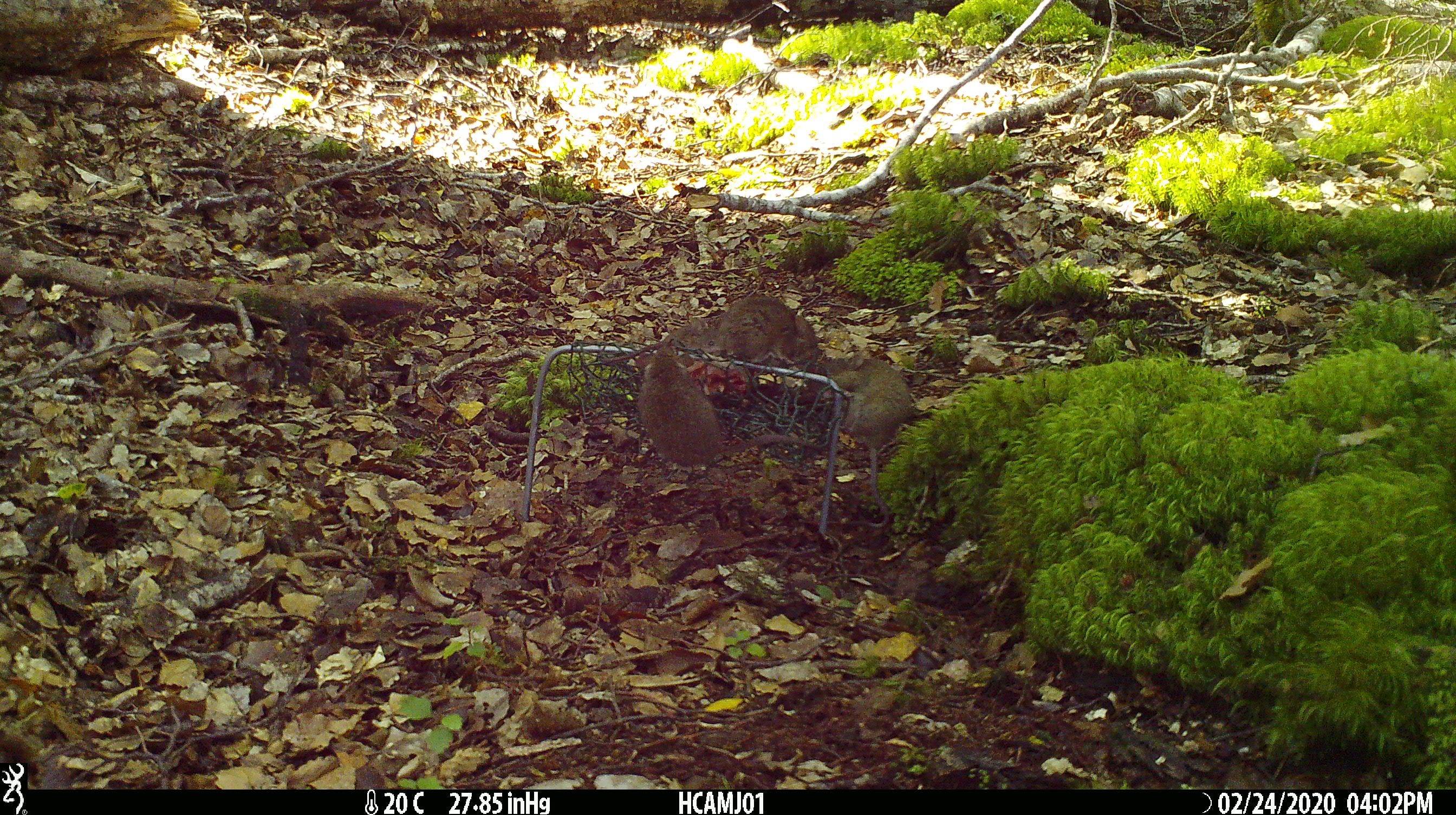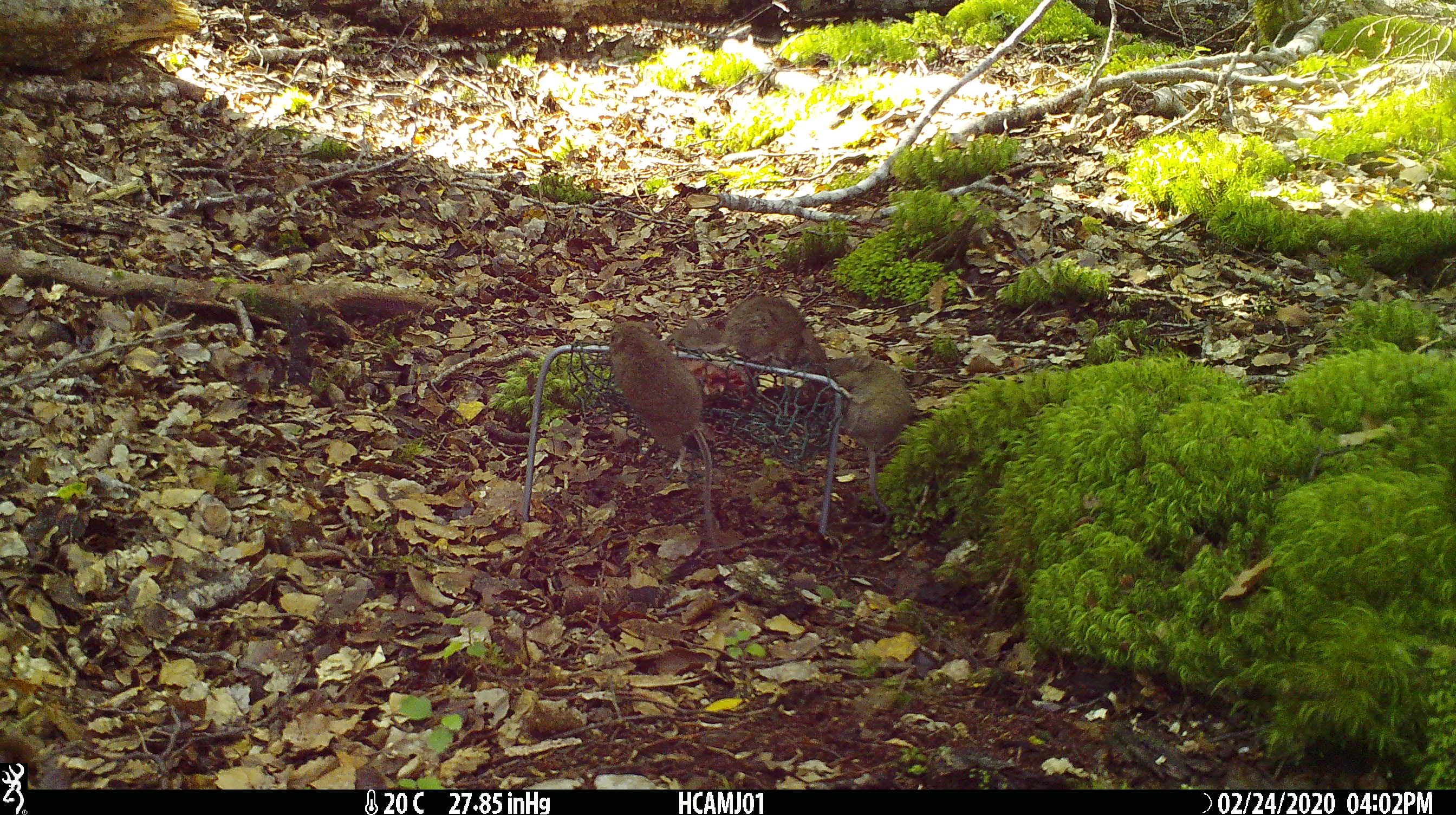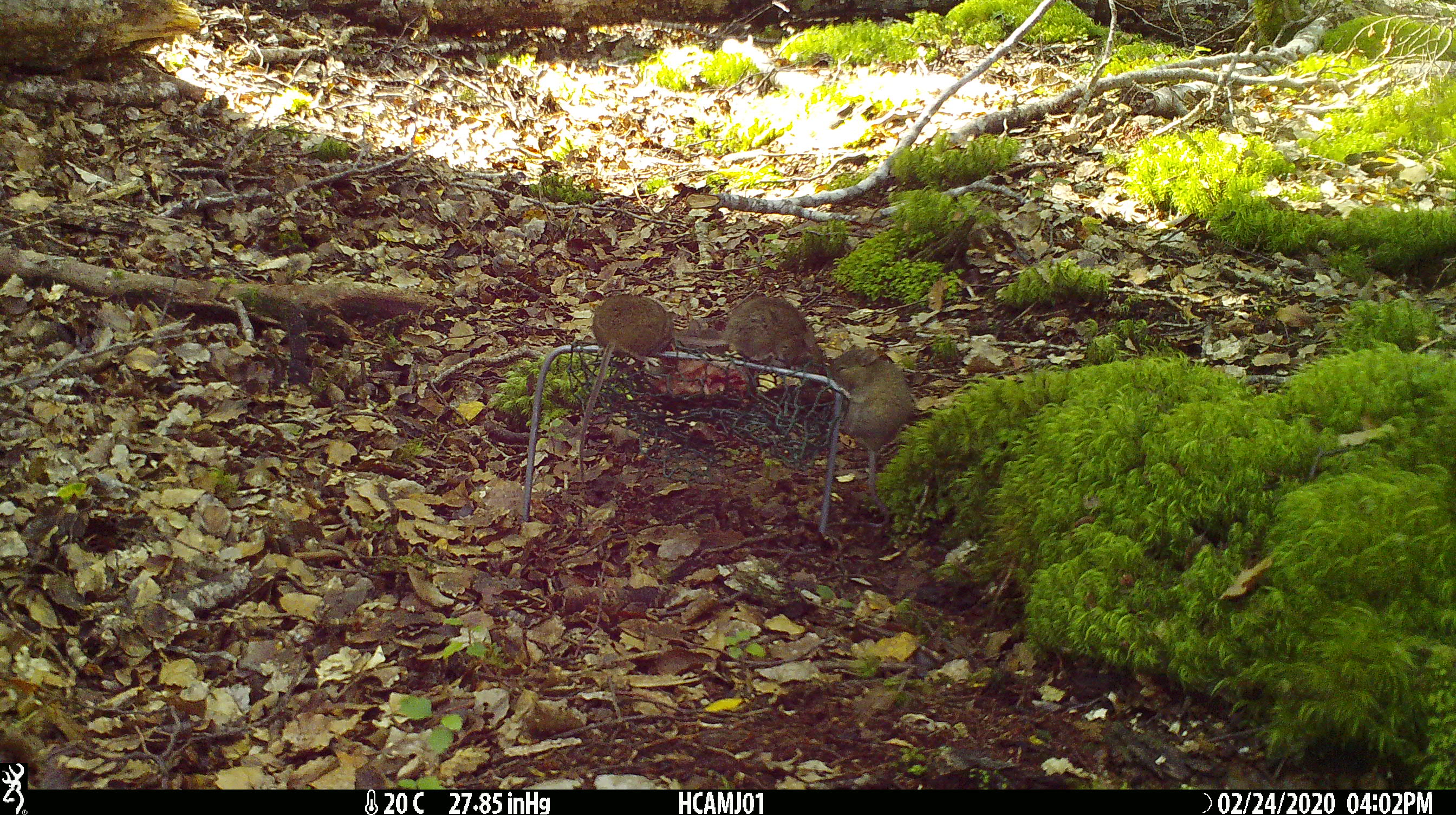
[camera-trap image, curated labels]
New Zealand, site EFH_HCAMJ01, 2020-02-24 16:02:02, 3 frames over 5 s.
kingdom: Animalia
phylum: Chordata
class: Mammalia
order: Rodentia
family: Muridae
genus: Mus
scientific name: Mus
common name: mouse